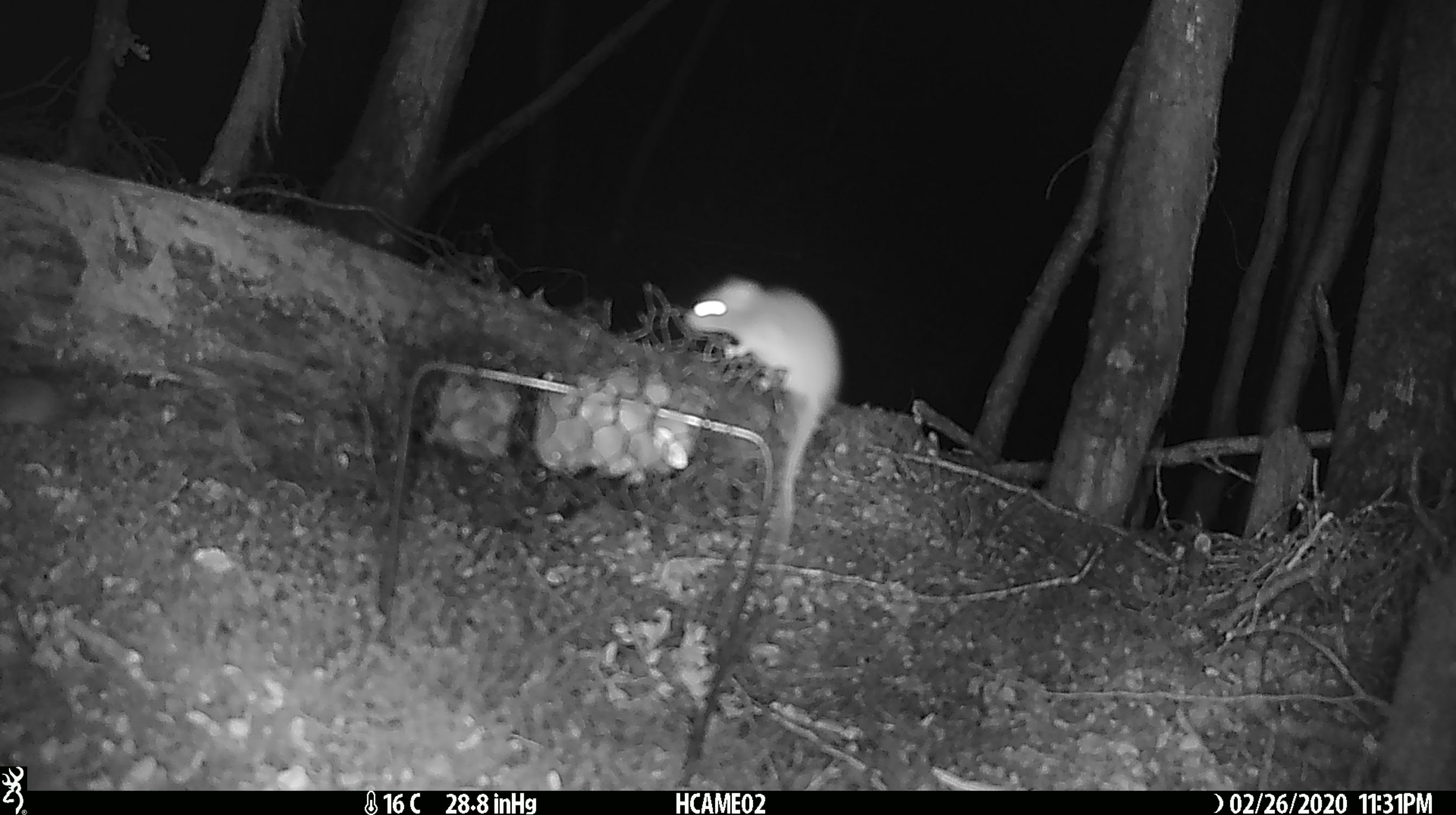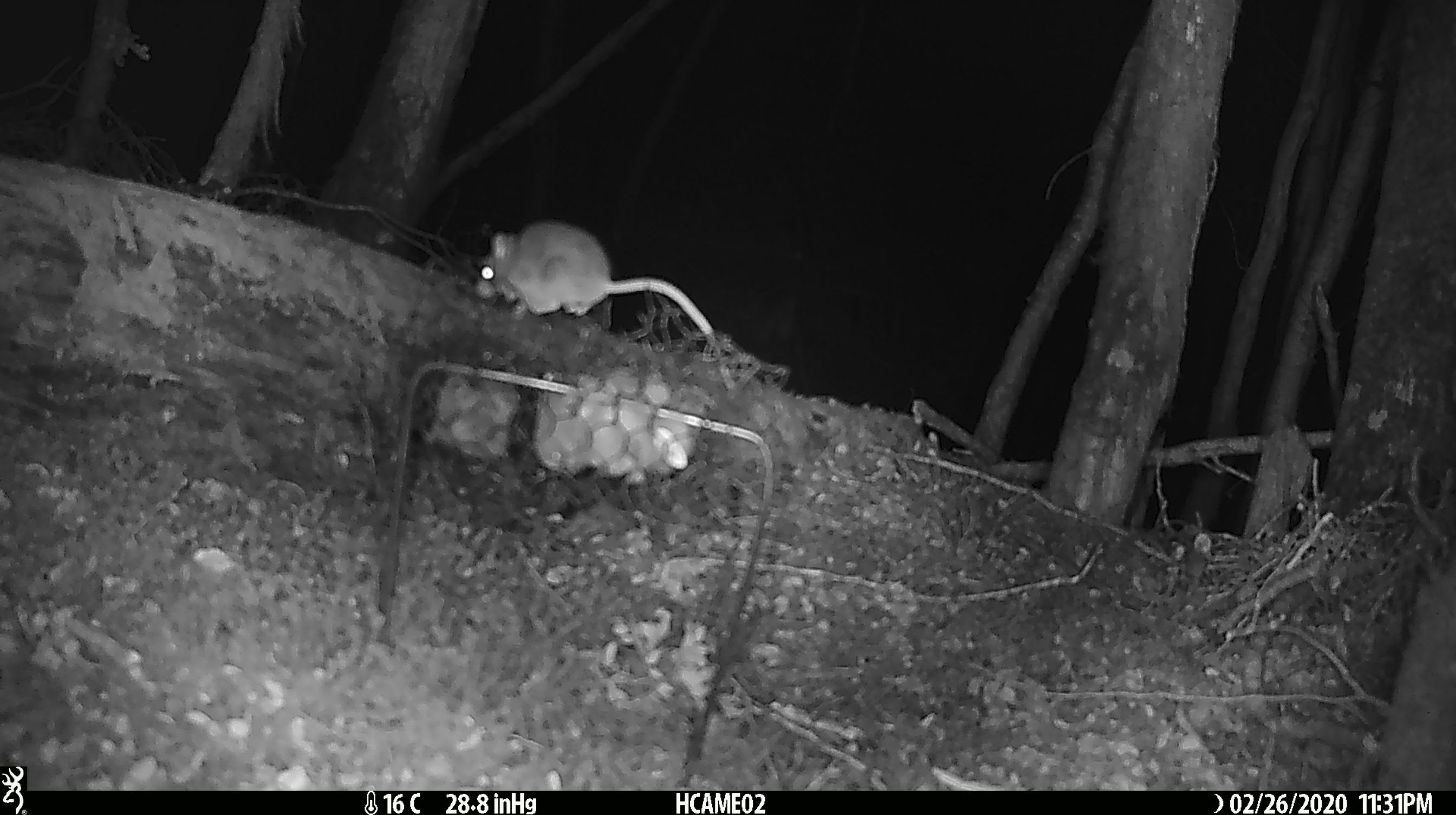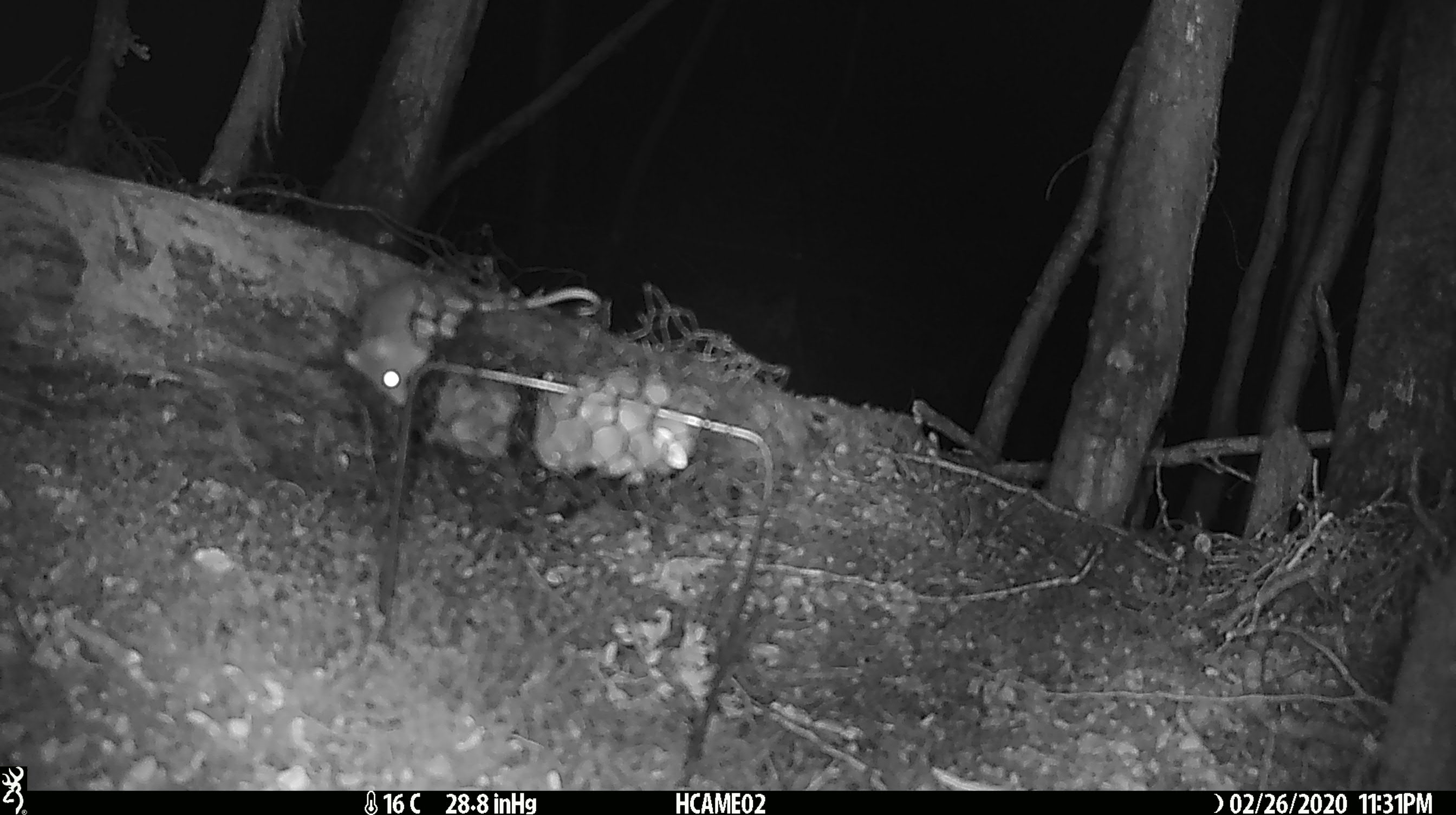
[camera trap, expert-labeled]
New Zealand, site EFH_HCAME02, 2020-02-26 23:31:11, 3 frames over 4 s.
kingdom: Animalia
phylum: Chordata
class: Mammalia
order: Rodentia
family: Muridae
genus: Mus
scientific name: Mus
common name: mouse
Mouse (Mus).